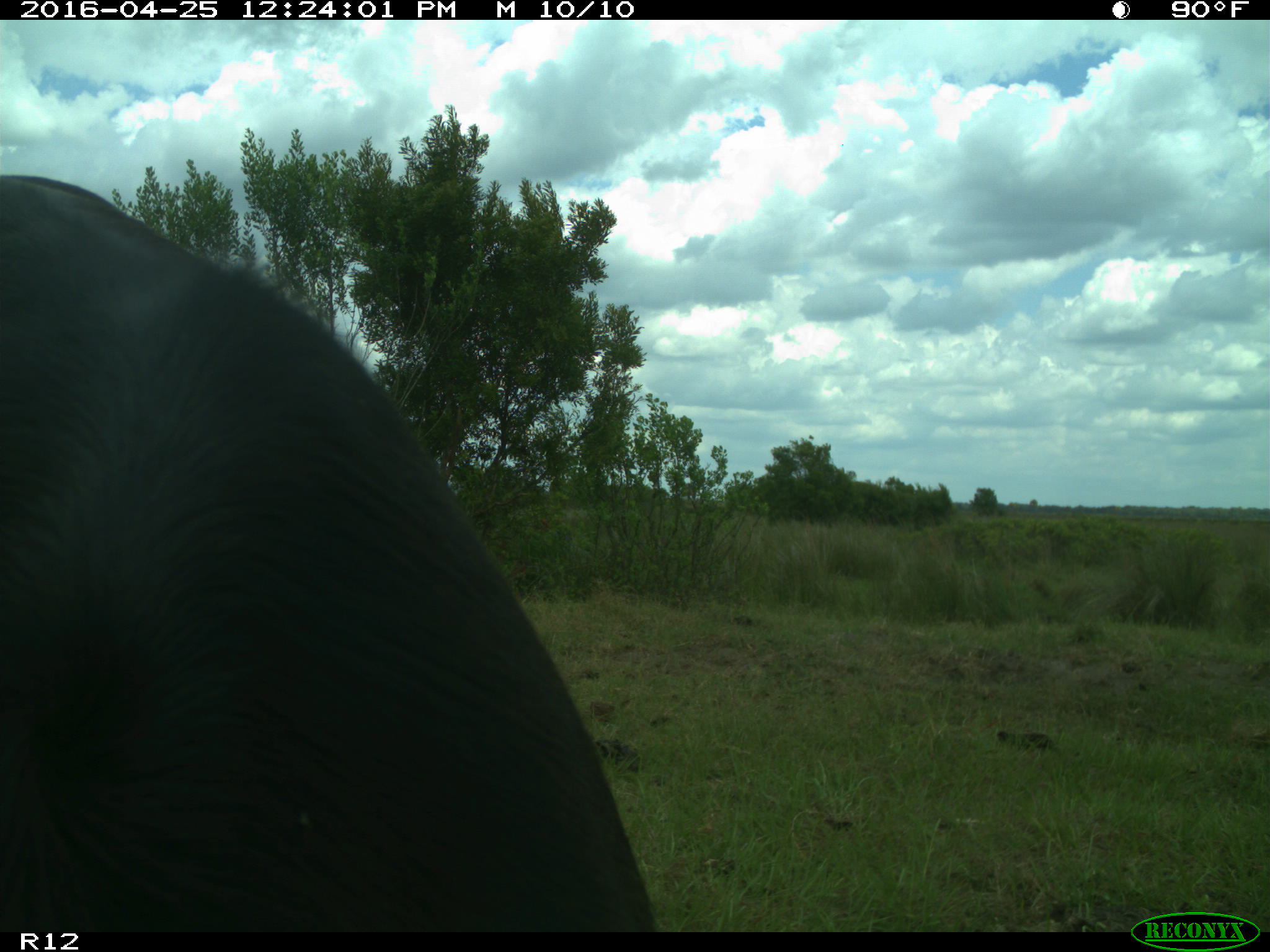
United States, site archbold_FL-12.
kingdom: Animalia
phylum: Chordata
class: Mammalia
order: Artiodactyla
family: Bovidae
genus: Bos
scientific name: Bos taurus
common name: domestic cow